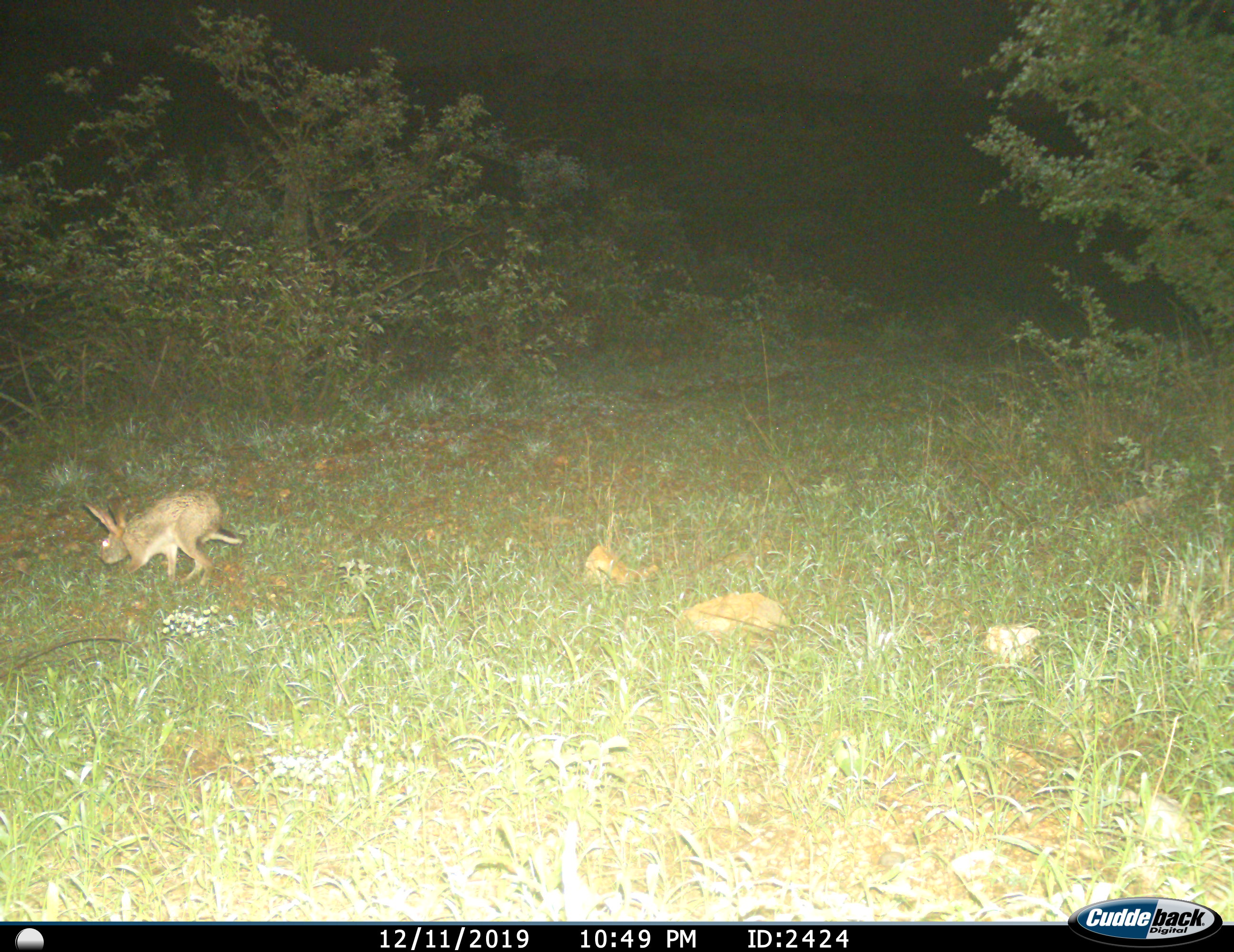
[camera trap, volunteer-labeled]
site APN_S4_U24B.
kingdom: Animalia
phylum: Chordata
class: Mammalia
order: Lagomorpha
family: Leporidae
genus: Lepus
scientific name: Lepus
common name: hare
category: hareunknown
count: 1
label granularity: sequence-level